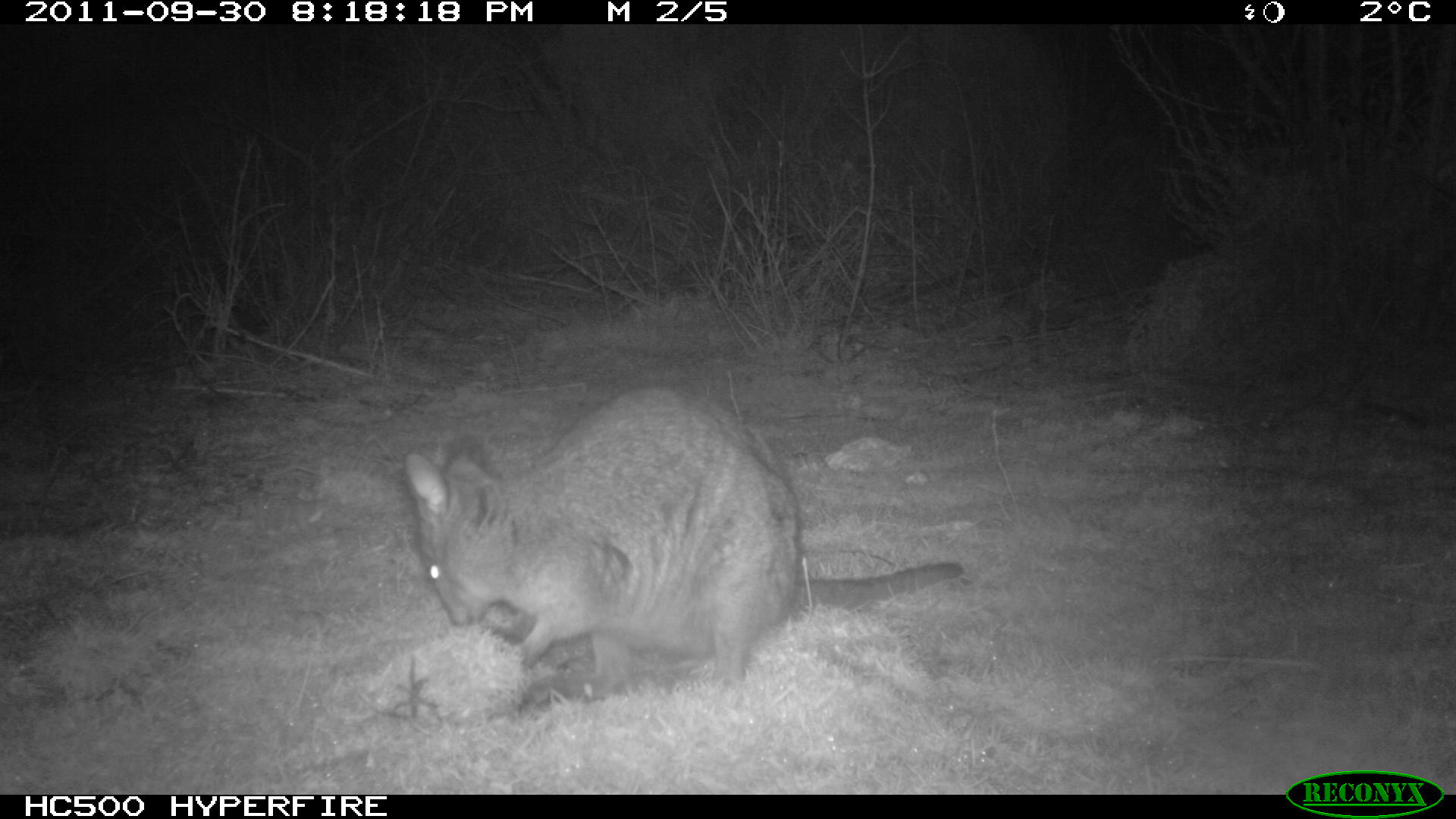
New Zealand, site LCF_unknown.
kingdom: Animalia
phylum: Chordata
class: Mammalia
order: Diprotodontia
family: Macropodidae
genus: Notamacropus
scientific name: Notamacropus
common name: wallaby